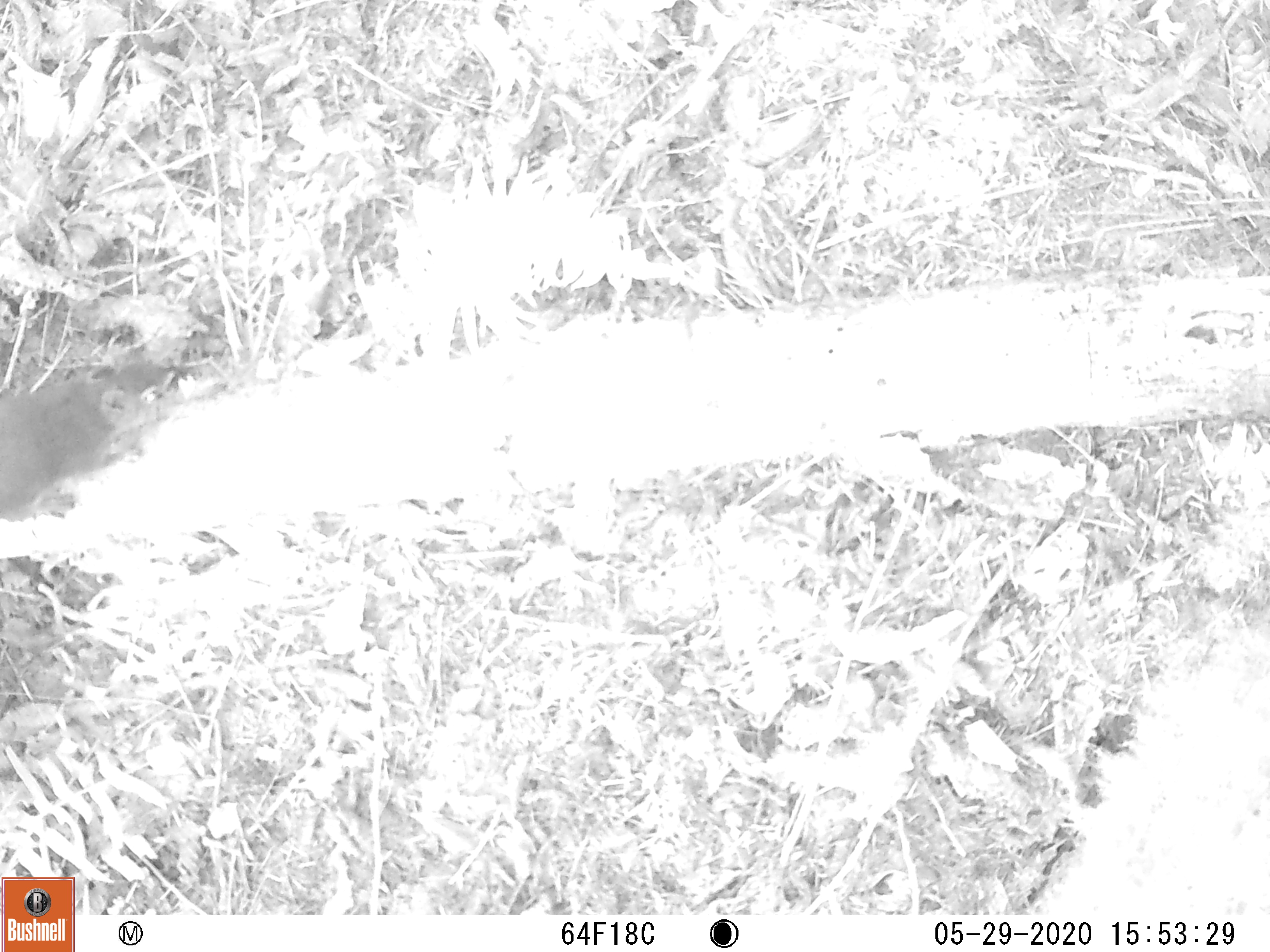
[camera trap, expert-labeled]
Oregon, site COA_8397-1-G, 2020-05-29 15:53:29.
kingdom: Animalia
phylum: Chordata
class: Mammalia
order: Rodentia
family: Sciuridae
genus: Tamiasciurus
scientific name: Tamiasciurus douglasii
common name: douglas squirrel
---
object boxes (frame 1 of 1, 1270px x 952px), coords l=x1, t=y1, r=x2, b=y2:
douglas squirrel: l=0, t=367, r=173, b=528